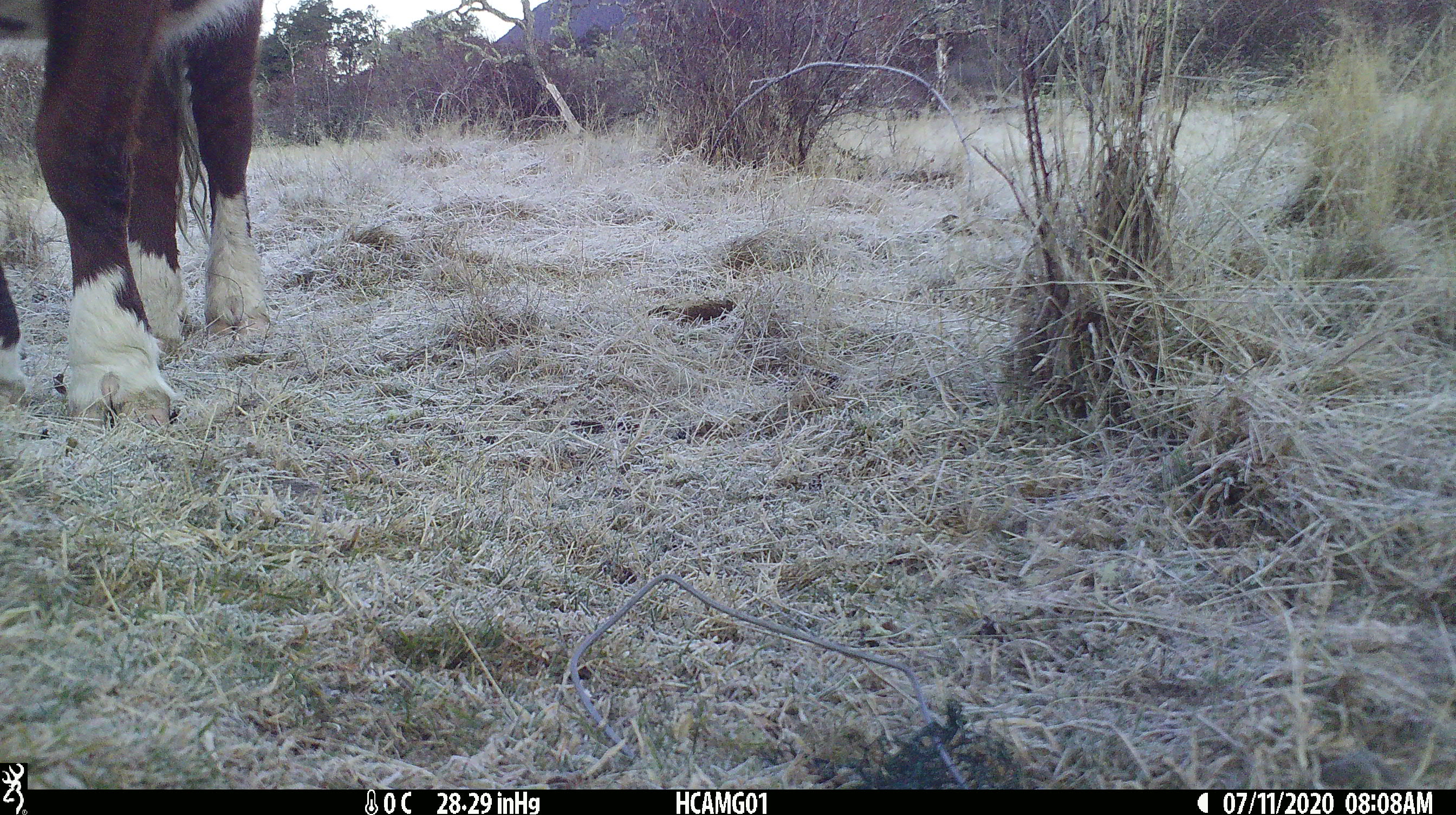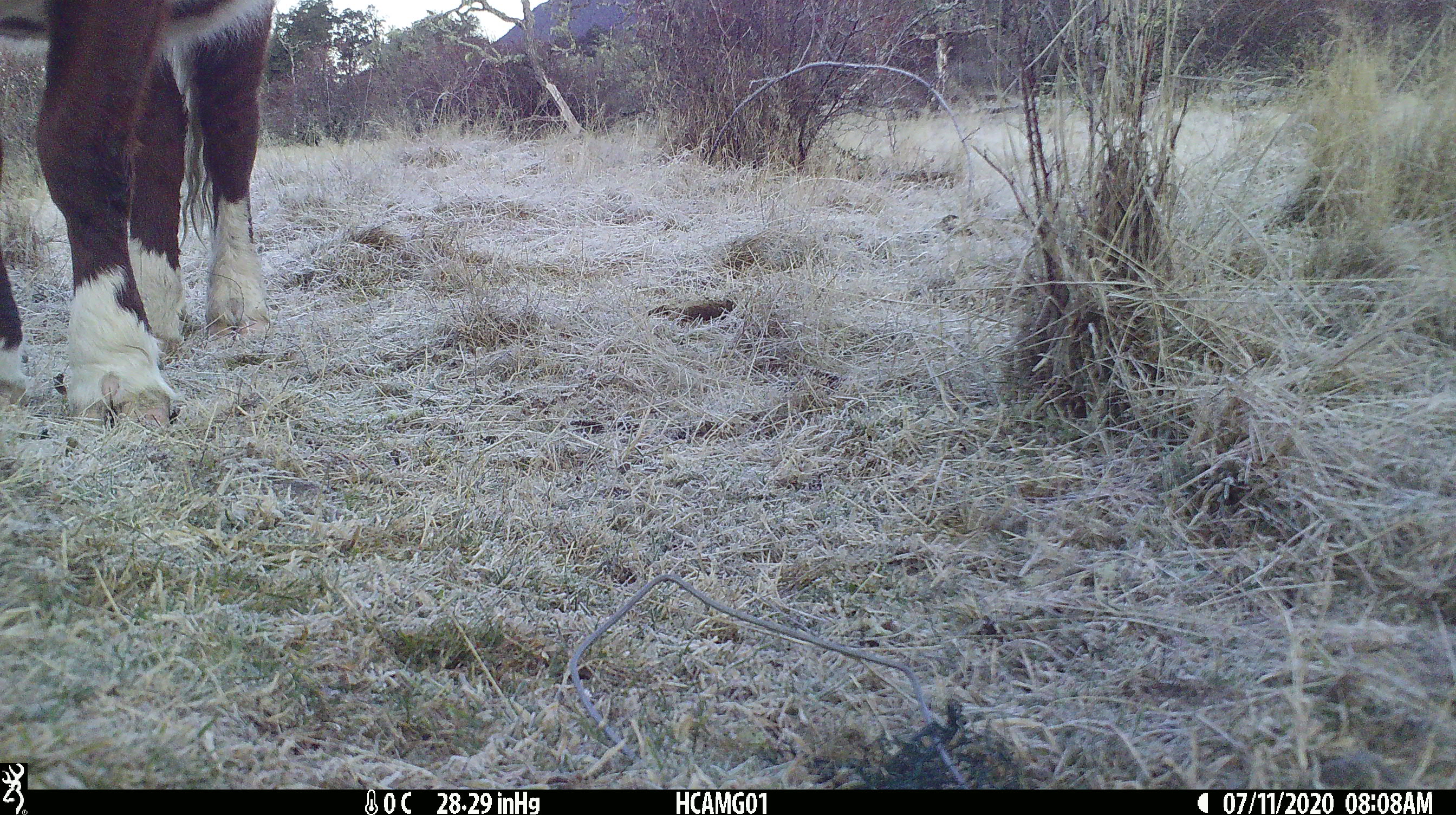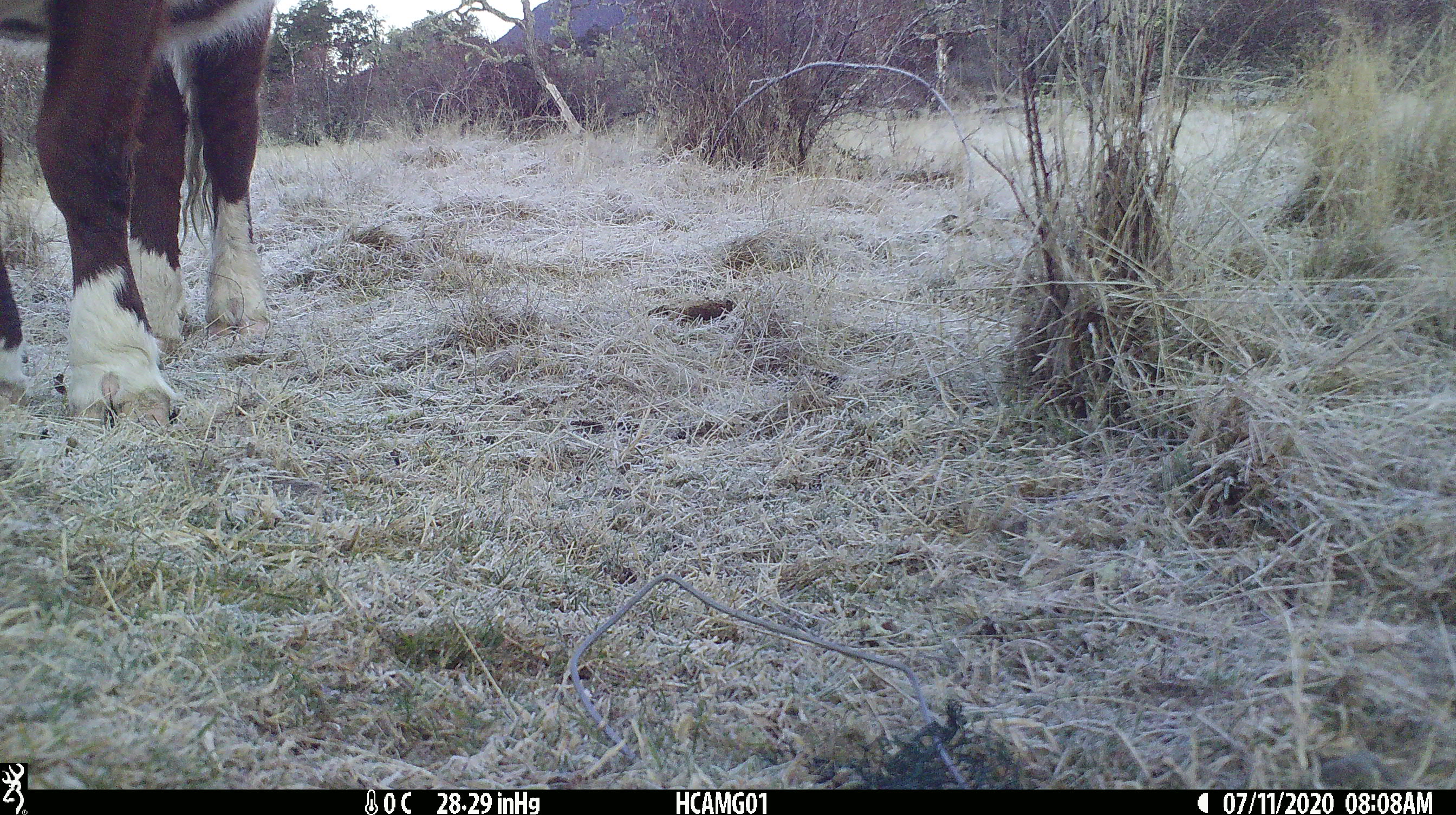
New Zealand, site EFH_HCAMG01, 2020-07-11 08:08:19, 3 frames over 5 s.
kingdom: Animalia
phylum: Chordata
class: Mammalia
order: Artiodactyla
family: Bovidae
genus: Bos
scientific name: Bos taurus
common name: domestic cow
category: cow